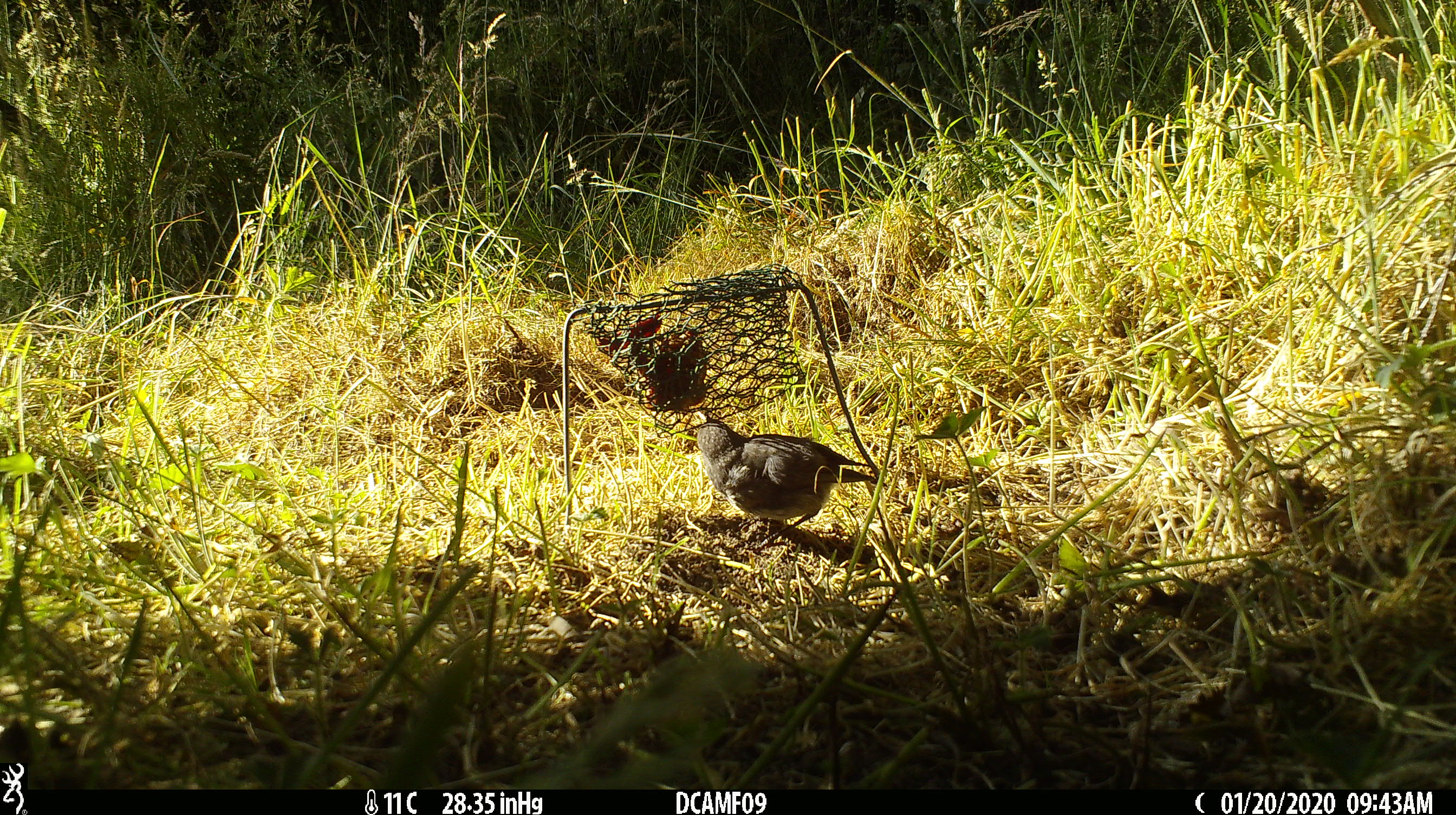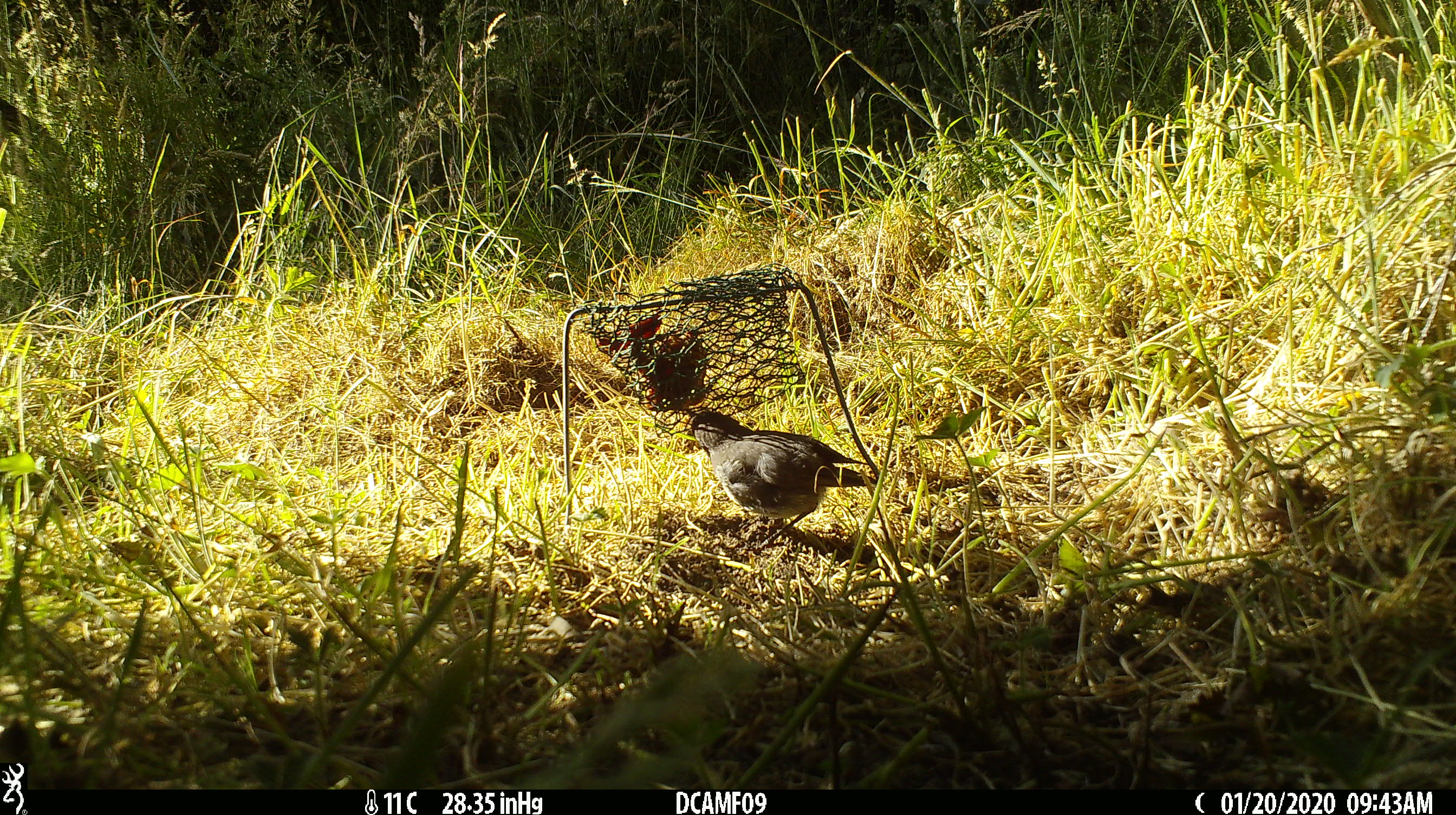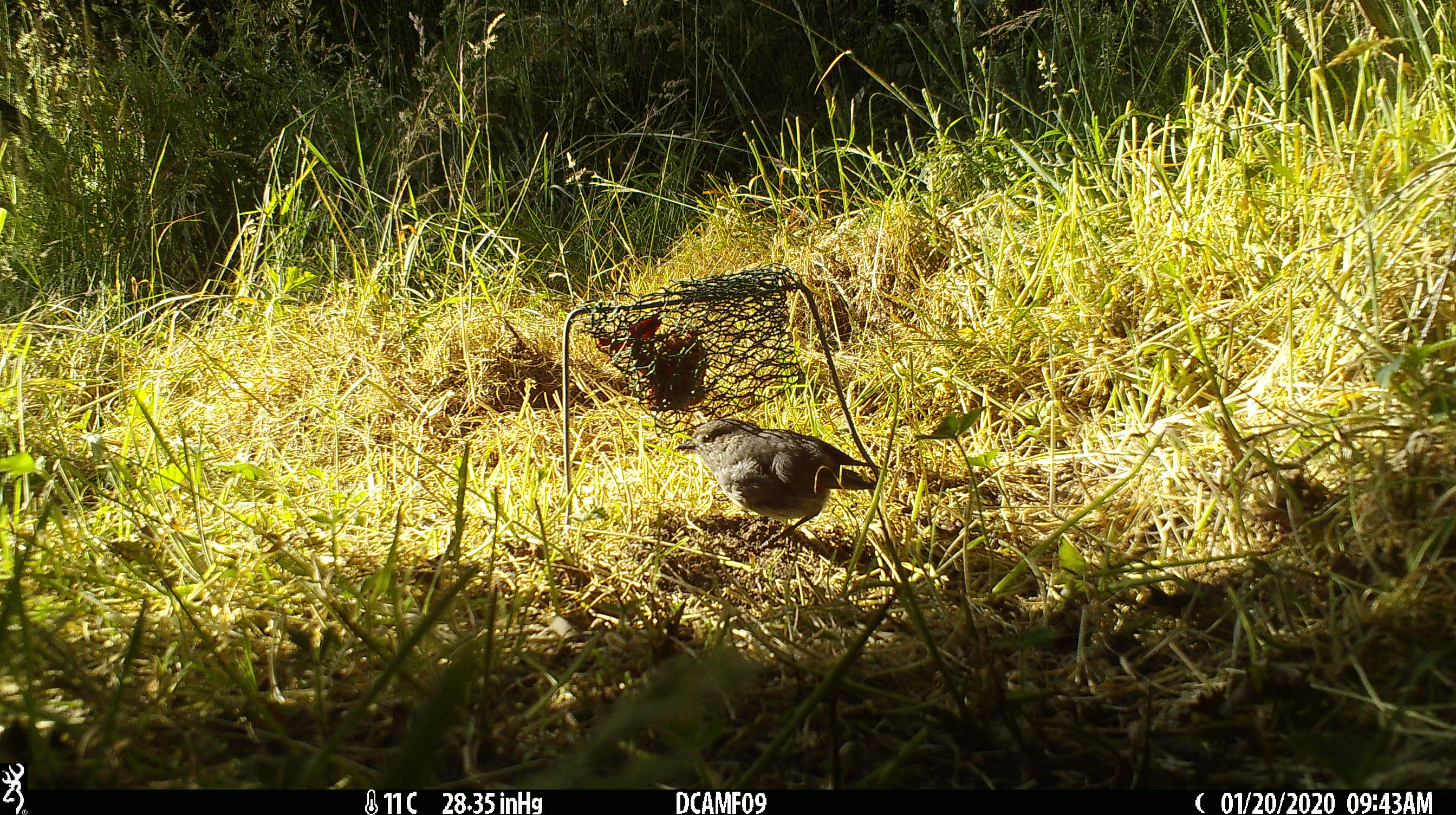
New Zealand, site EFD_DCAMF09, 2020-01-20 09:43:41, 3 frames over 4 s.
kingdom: Animalia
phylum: Chordata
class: Aves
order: Passeriformes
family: Petroicidae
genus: Petroica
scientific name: Petroica australis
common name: new zealand robin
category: robin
Robin (new zealand robin) (Petroica australis).